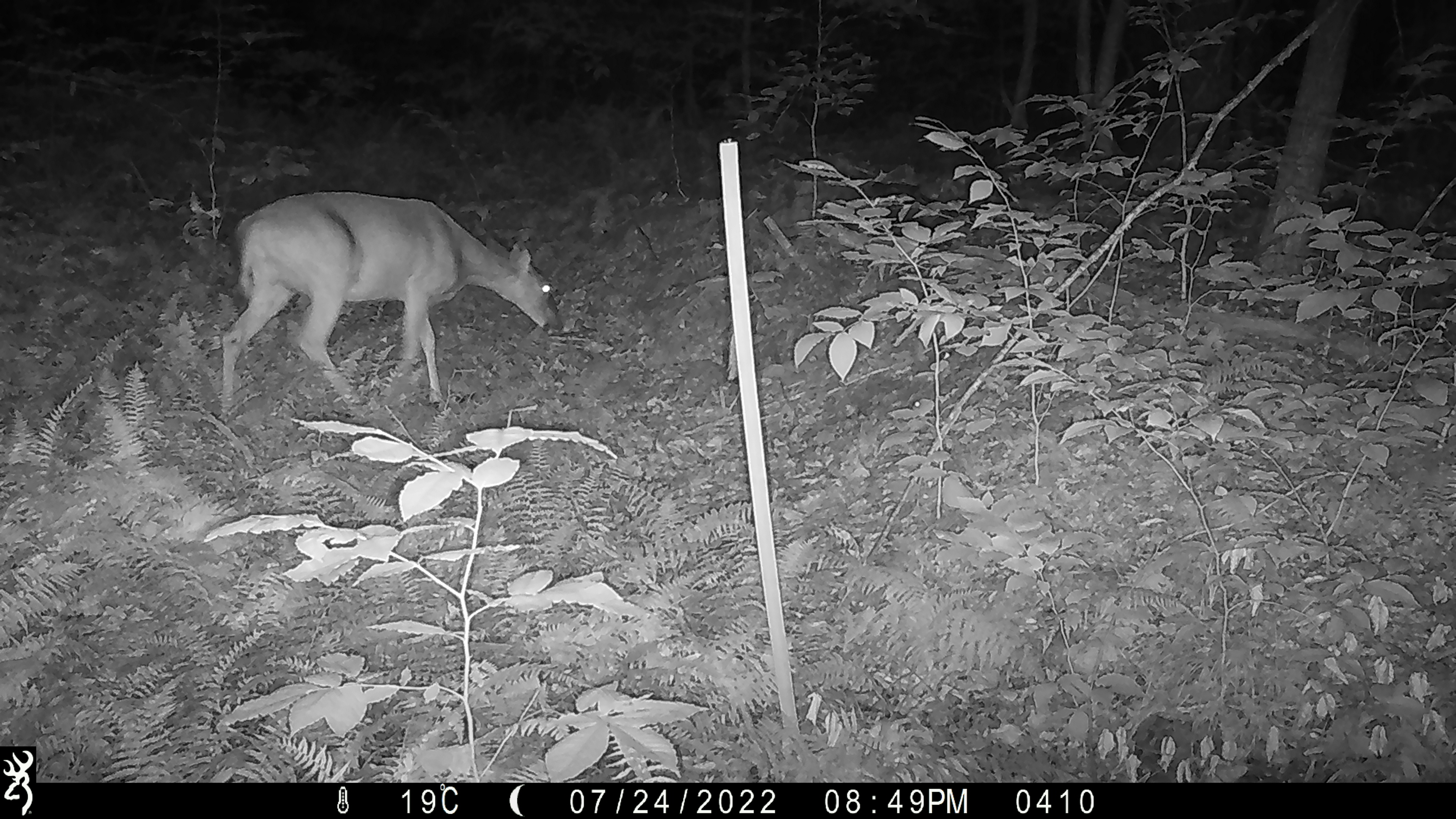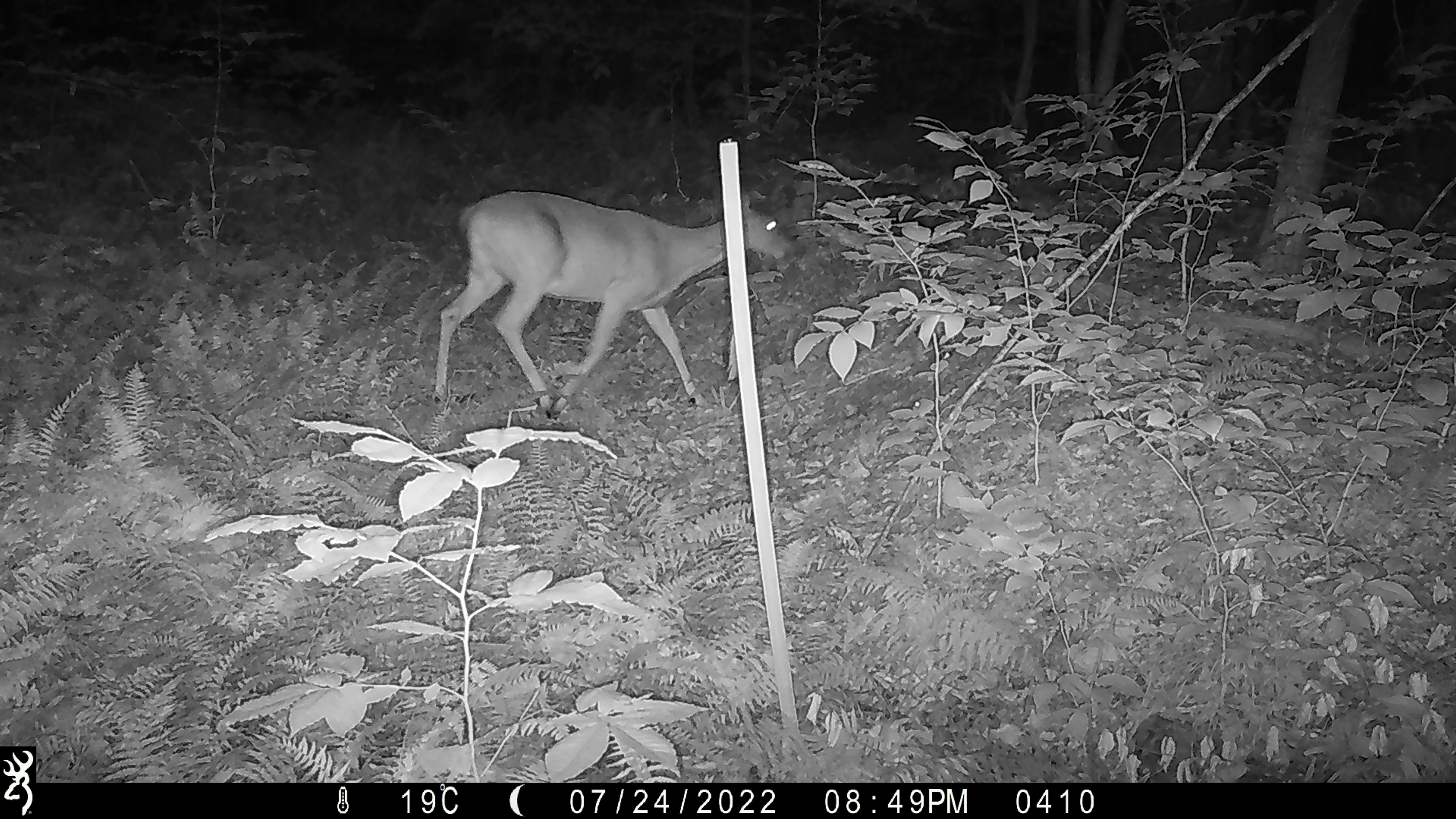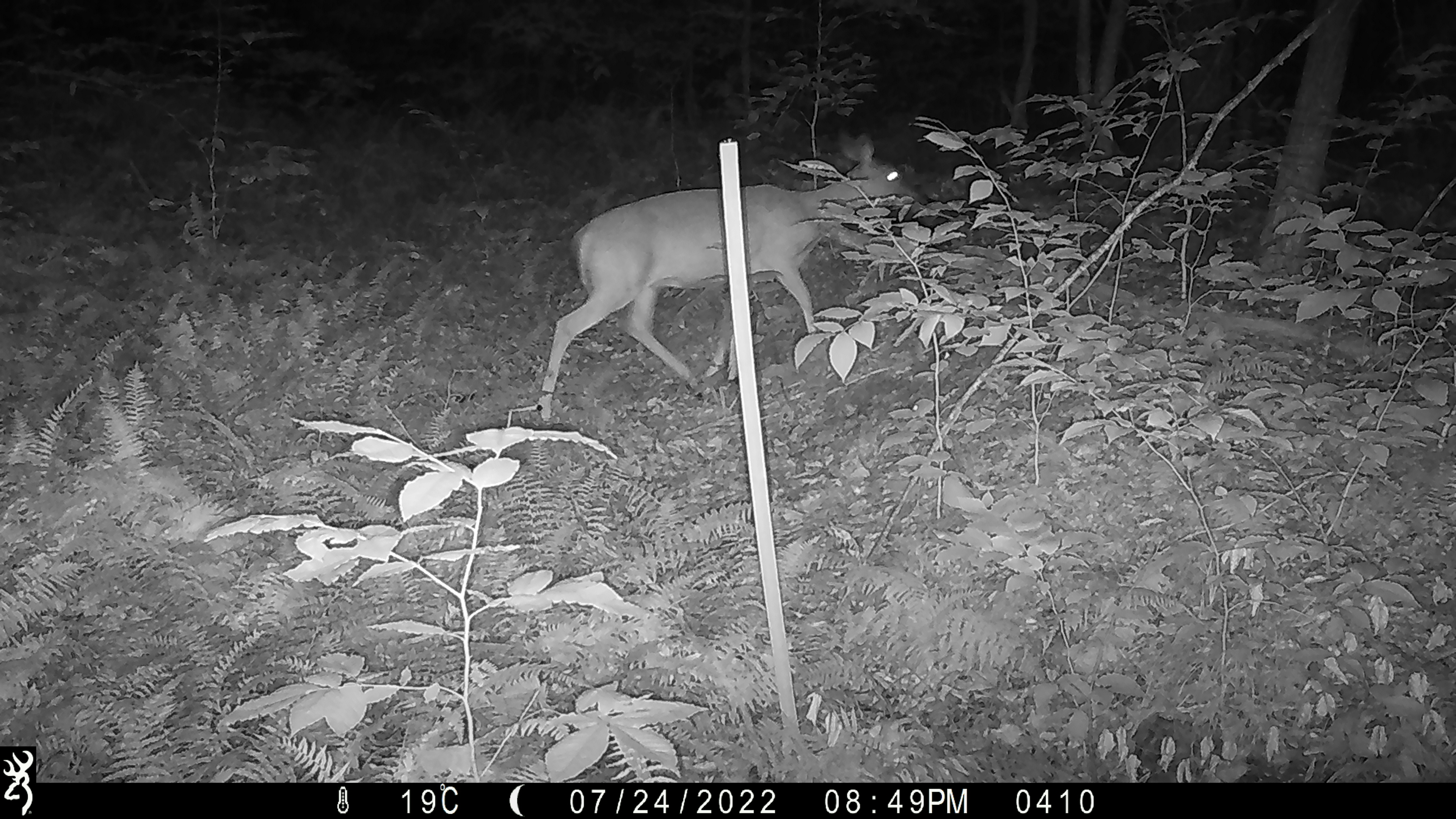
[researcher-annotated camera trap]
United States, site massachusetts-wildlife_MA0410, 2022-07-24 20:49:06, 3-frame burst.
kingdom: Animalia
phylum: Chordata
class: Mammalia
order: Artiodactyla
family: Cervidae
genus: Odocoileus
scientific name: Odocoileus virginianus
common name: white-tailed deer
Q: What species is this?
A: White-tailed deer (Odocoileus virginianus).